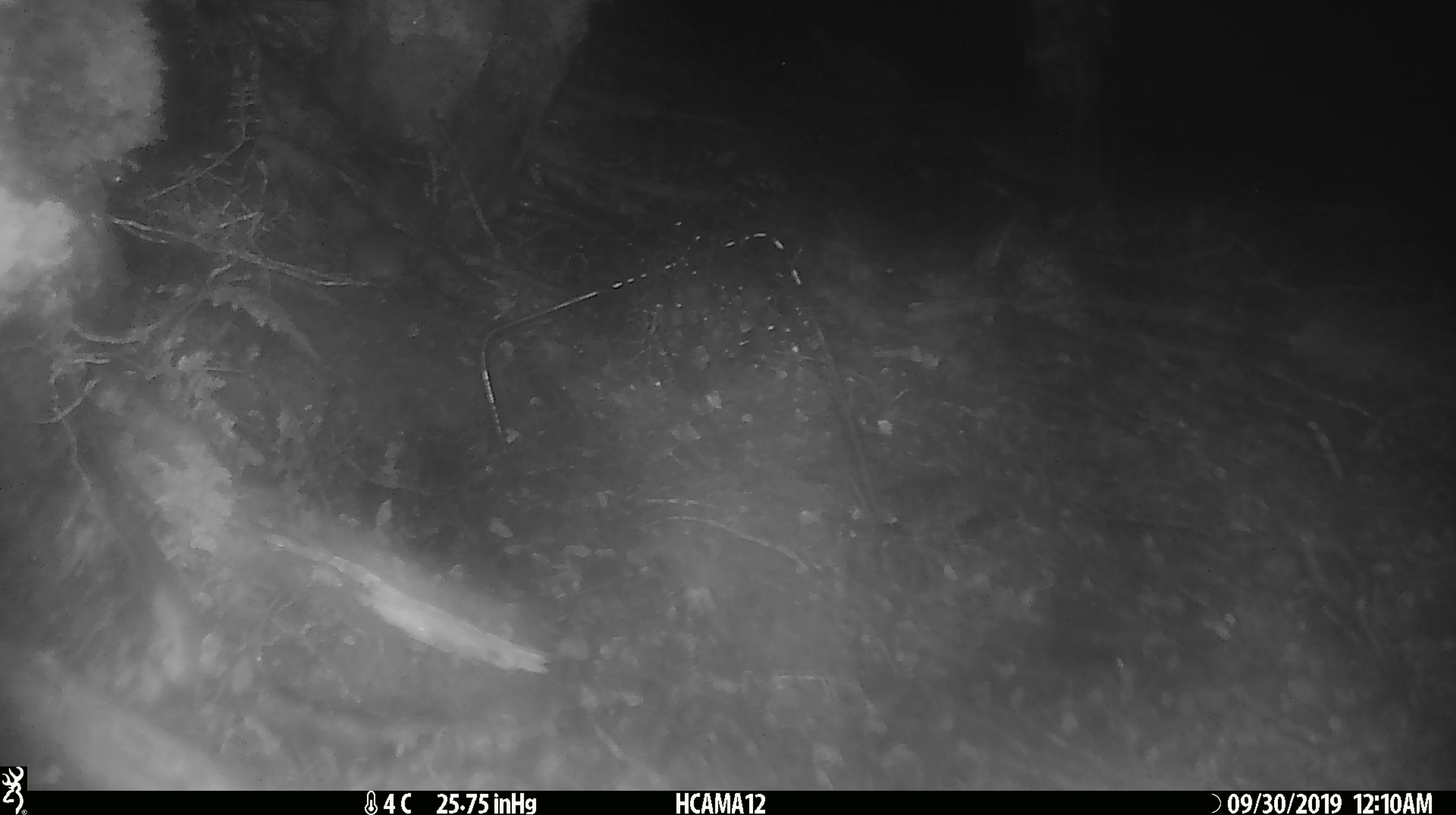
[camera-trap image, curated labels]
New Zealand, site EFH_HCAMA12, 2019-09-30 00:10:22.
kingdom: Animalia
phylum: Chordata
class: Mammalia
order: Rodentia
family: Muridae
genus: Mus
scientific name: Mus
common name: mouse